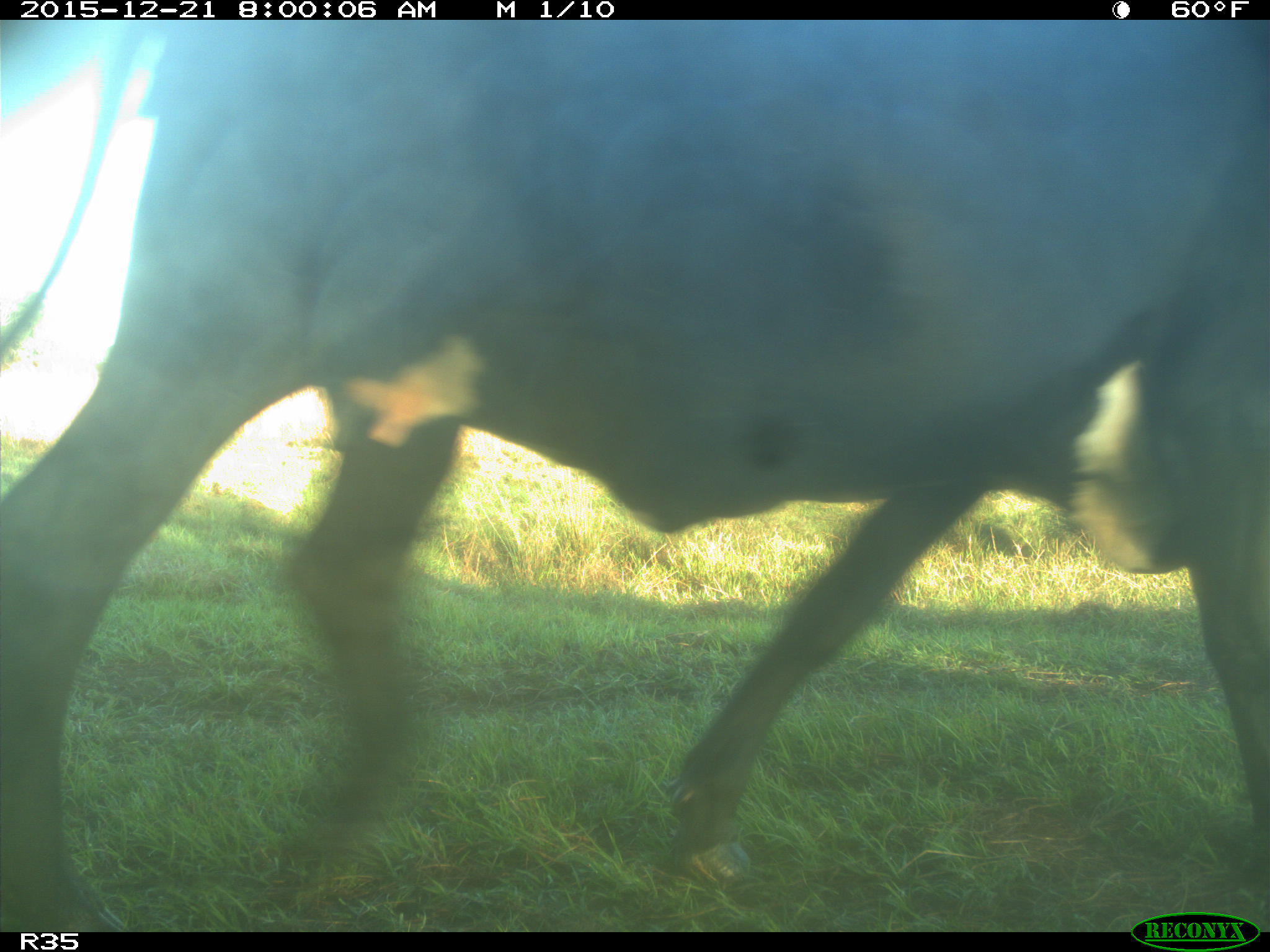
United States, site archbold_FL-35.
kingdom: Animalia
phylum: Chordata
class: Mammalia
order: Artiodactyla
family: Bovidae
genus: Bos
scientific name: Bos taurus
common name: domestic cow